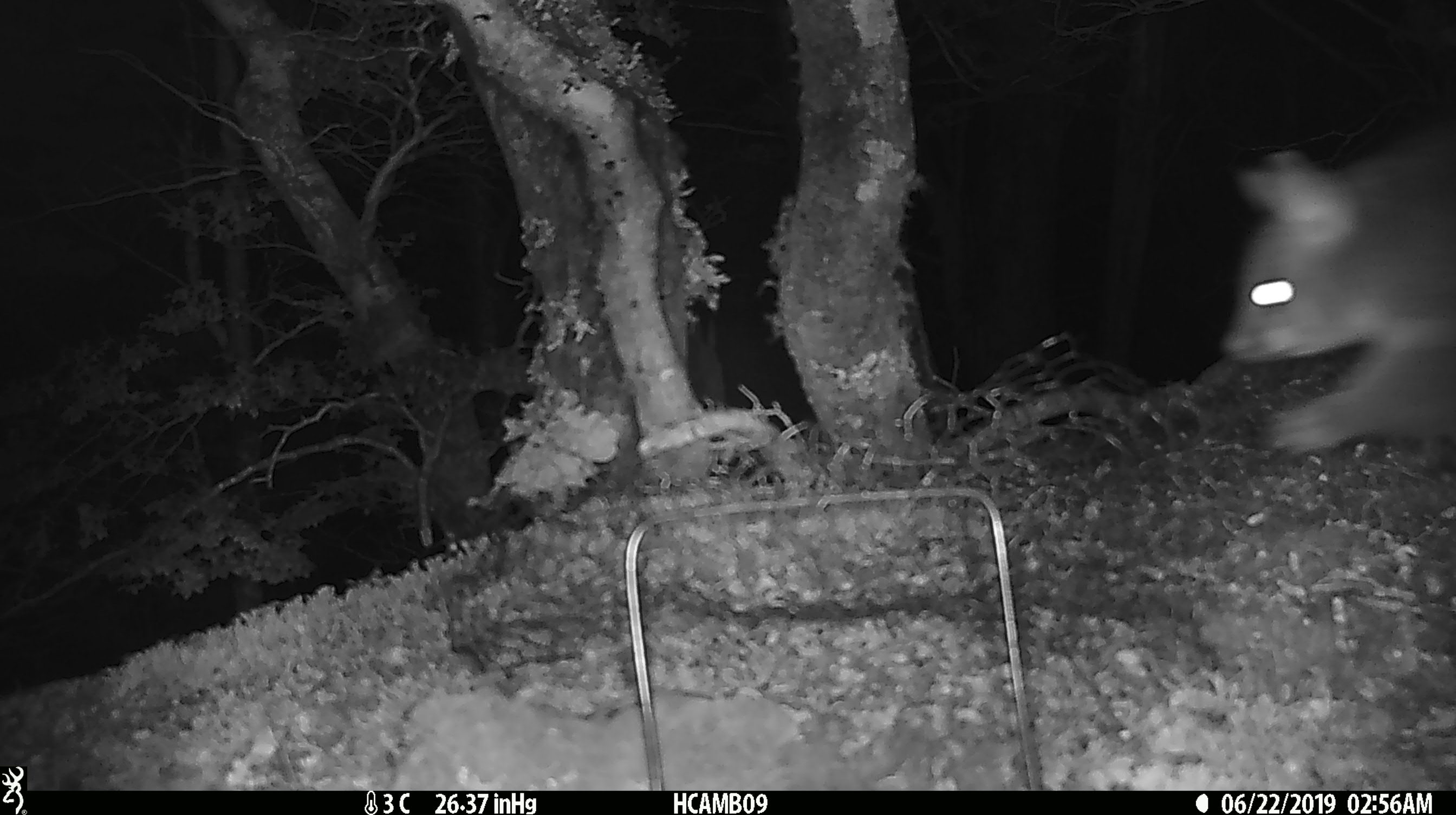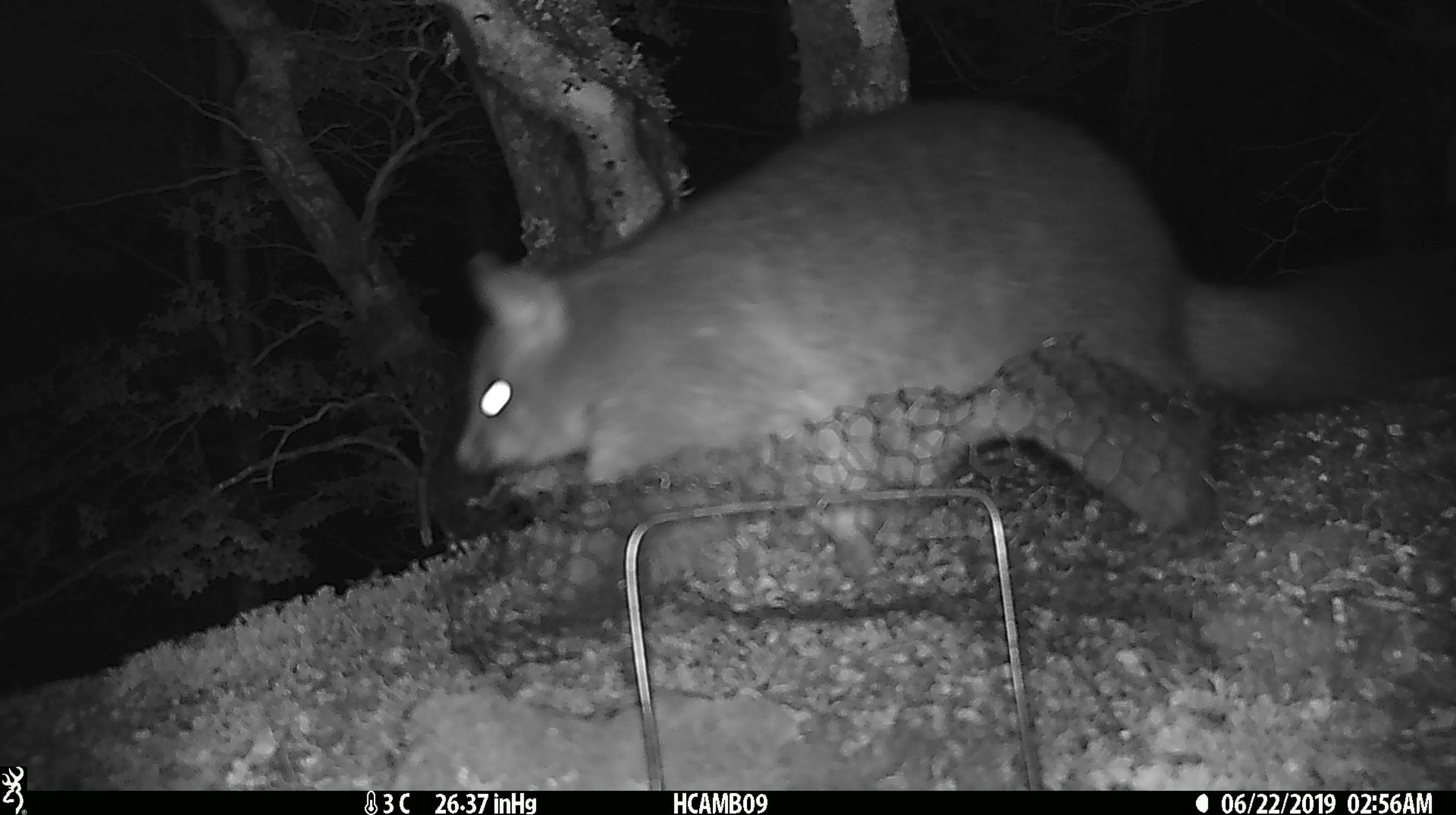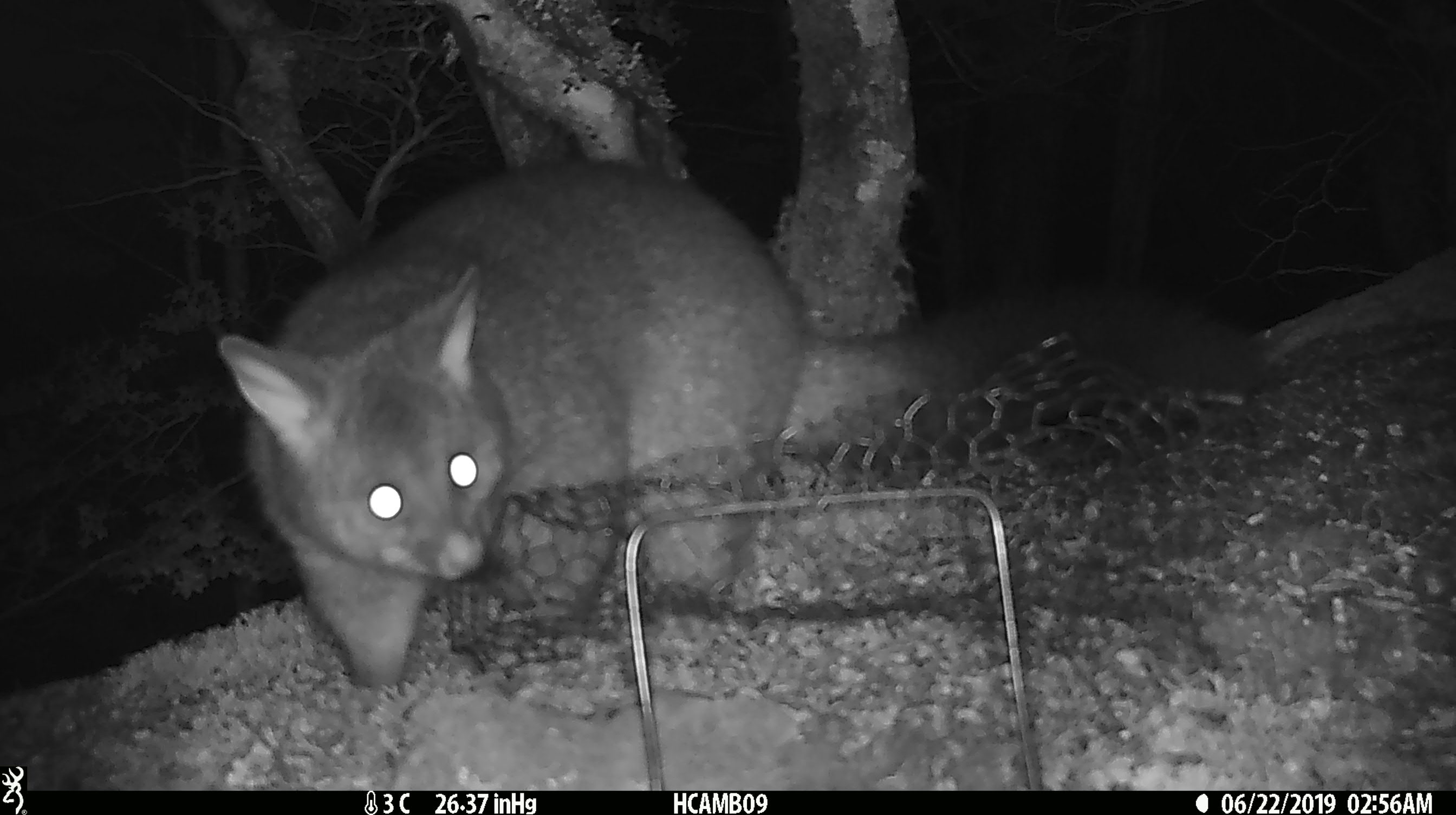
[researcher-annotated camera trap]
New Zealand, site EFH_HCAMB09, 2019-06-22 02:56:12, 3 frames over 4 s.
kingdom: Animalia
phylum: Chordata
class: Mammalia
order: Diprotodontia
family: Phalangeridae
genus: Trichosurus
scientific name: Trichosurus vulpecula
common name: common brushtail possum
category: possum